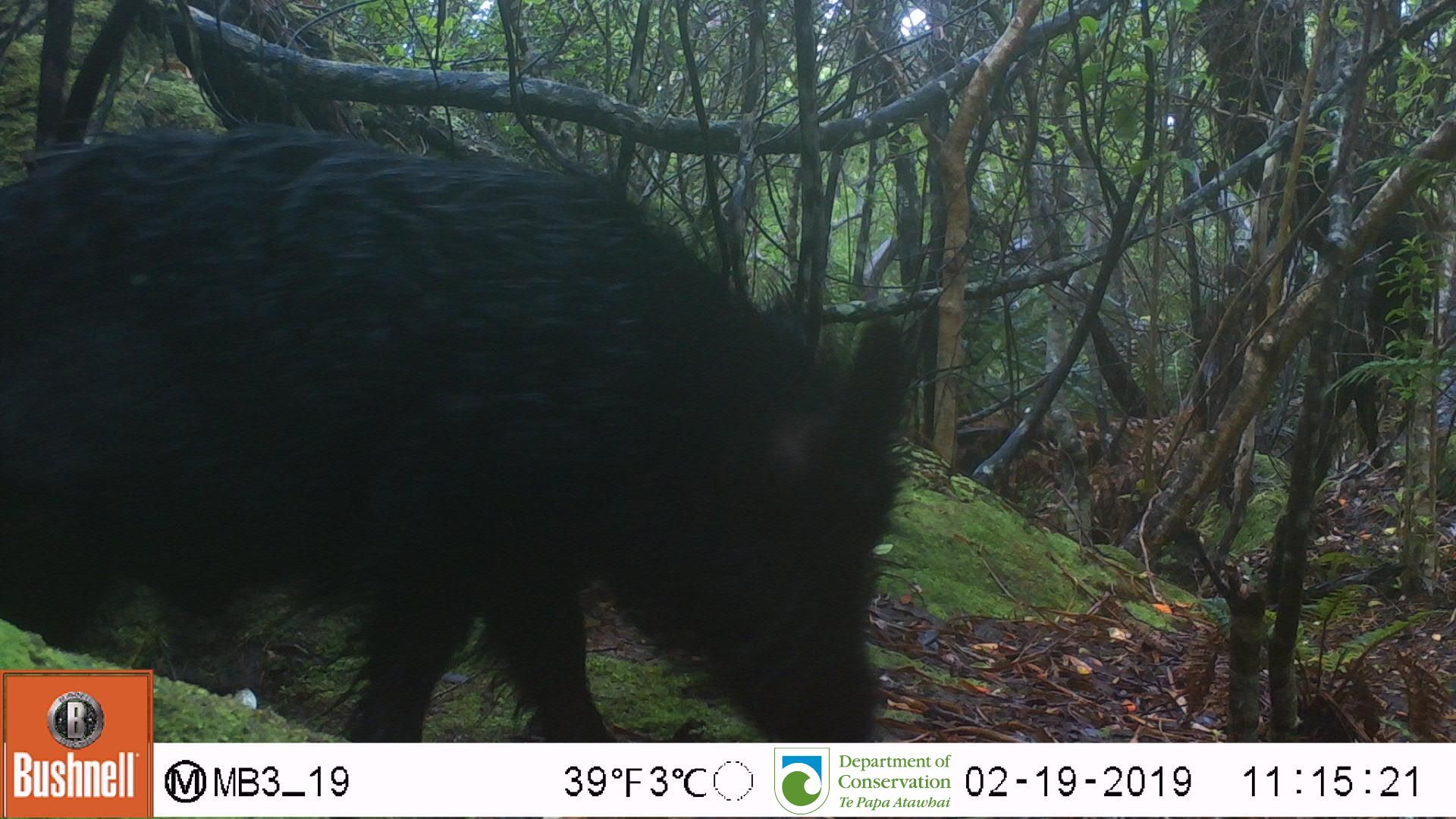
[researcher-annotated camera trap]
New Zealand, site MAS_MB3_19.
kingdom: Animalia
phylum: Chordata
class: Mammalia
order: Artiodactyla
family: Suidae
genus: Sus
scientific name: Sus scrofa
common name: pig